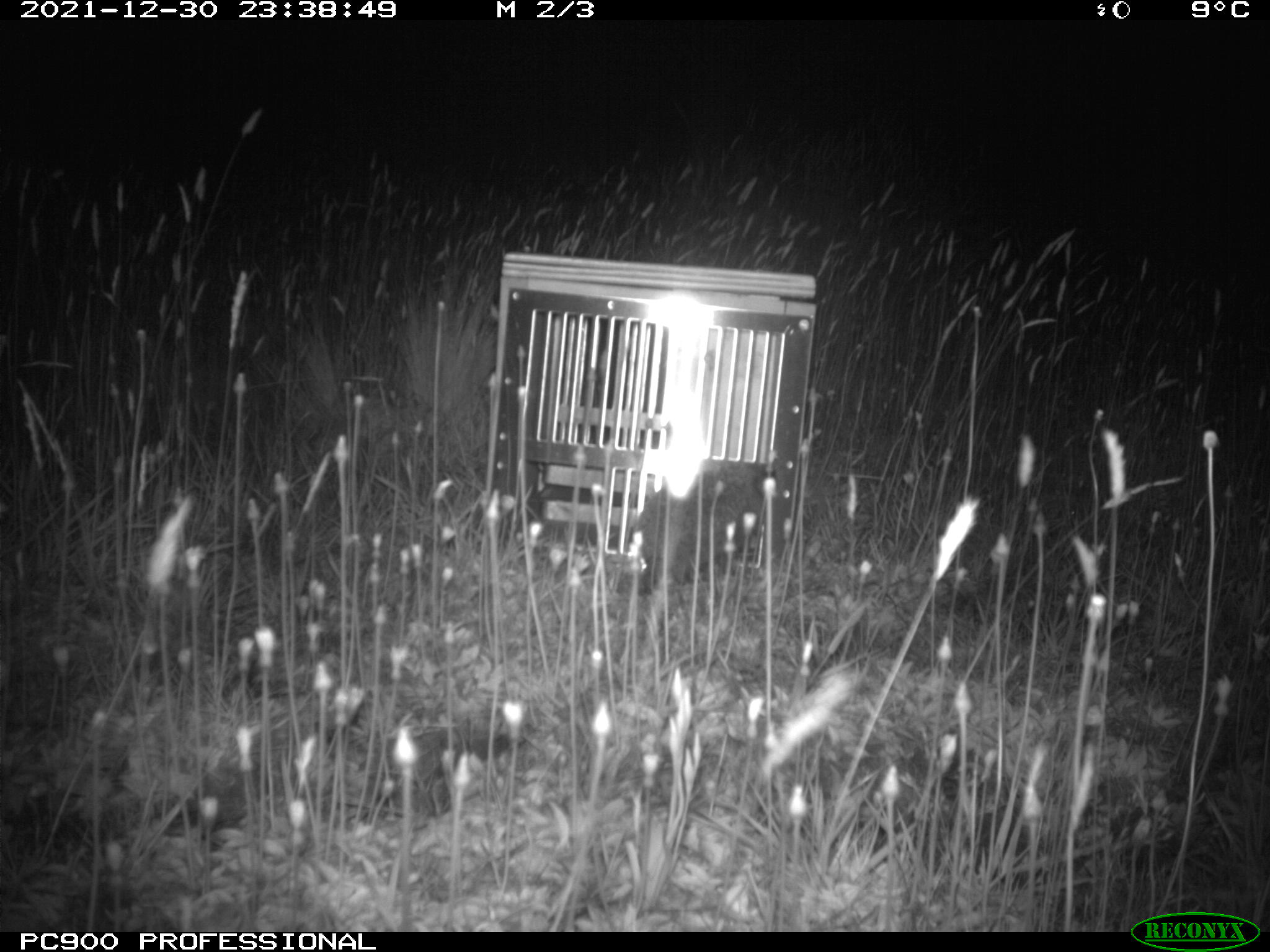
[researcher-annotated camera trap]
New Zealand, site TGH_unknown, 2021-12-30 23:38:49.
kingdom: Animalia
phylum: Chordata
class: Mammalia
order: Eulipotyphla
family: Erinaceidae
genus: Erinaceus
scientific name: Erinaceus europaeus europaeus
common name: european hedgehog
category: hedgehog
Hedgehog (european hedgehog) (Erinaceus europaeus europaeus).